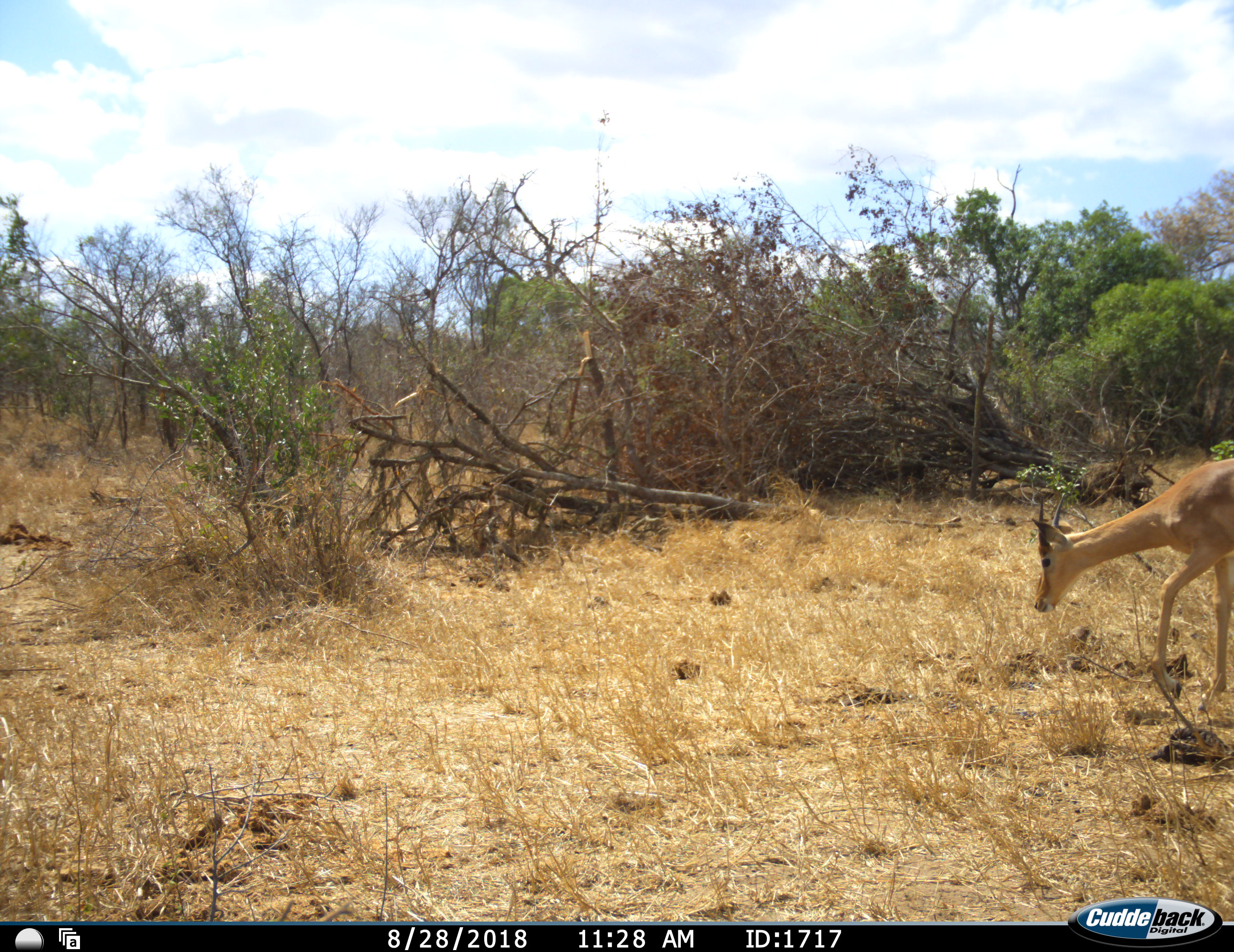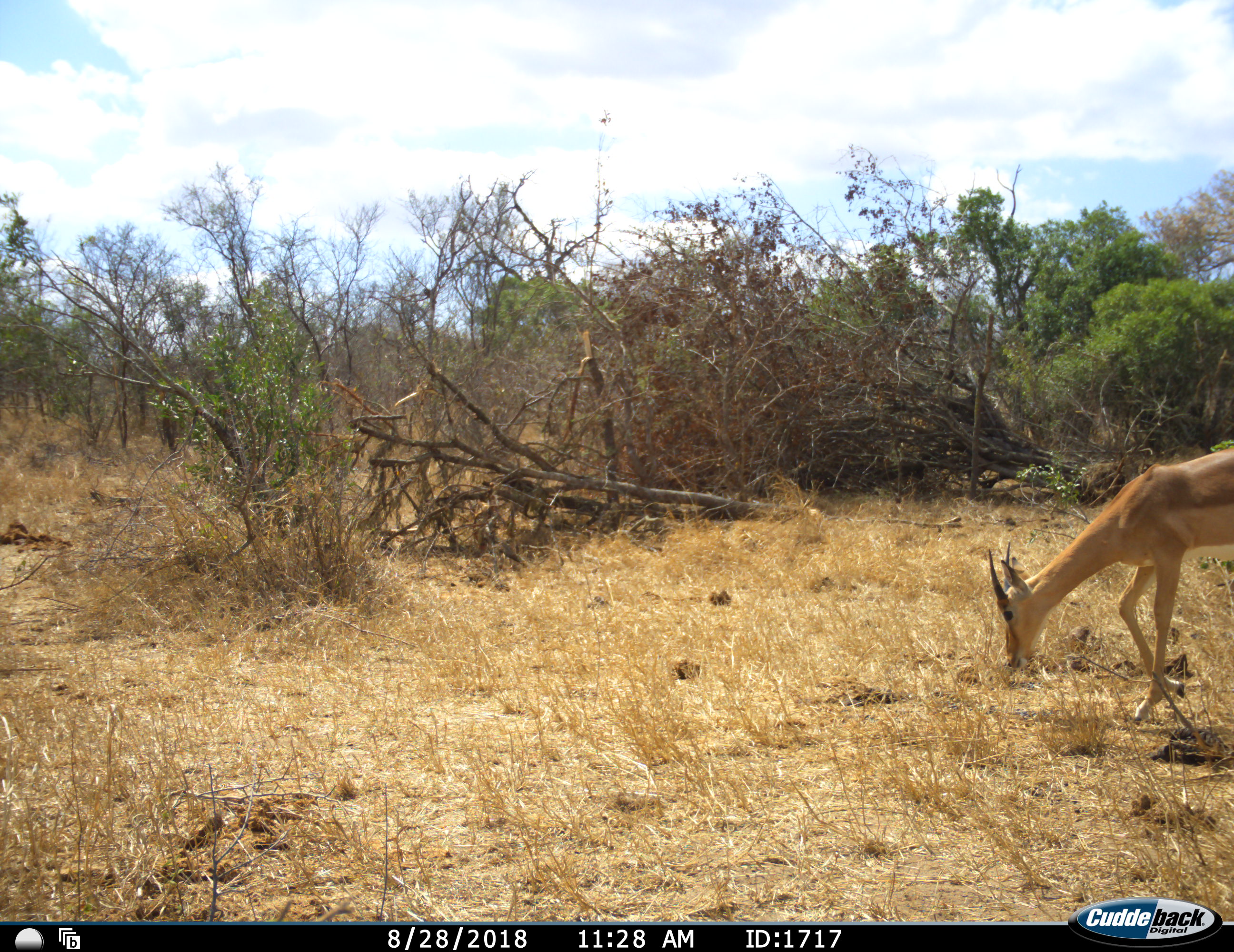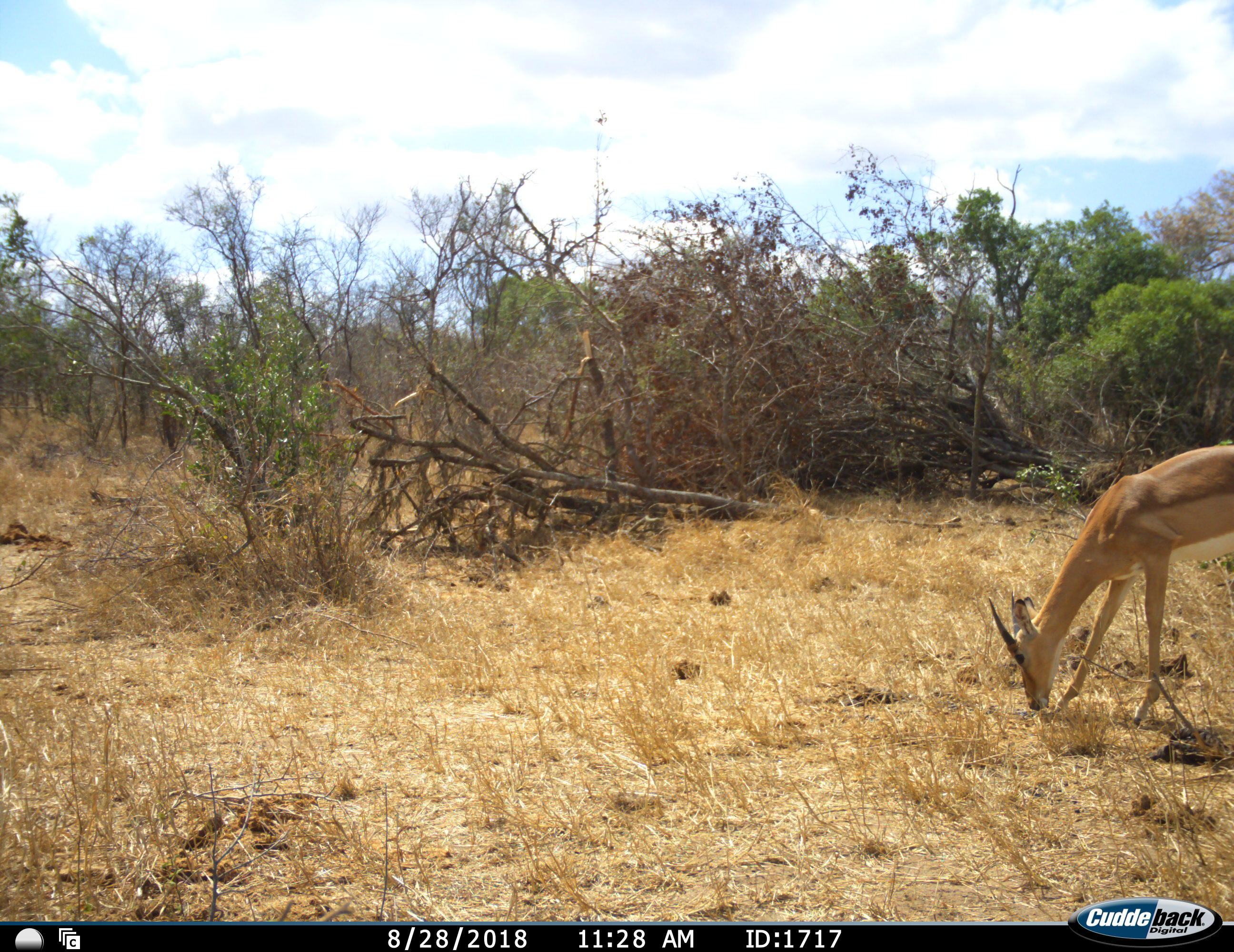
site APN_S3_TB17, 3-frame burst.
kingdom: Animalia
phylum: Chordata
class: Mammalia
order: Artiodactyla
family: Bovidae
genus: Aepyceros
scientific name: Aepyceros melampus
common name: impala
Impala (Aepyceros melampus), count 1. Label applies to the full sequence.